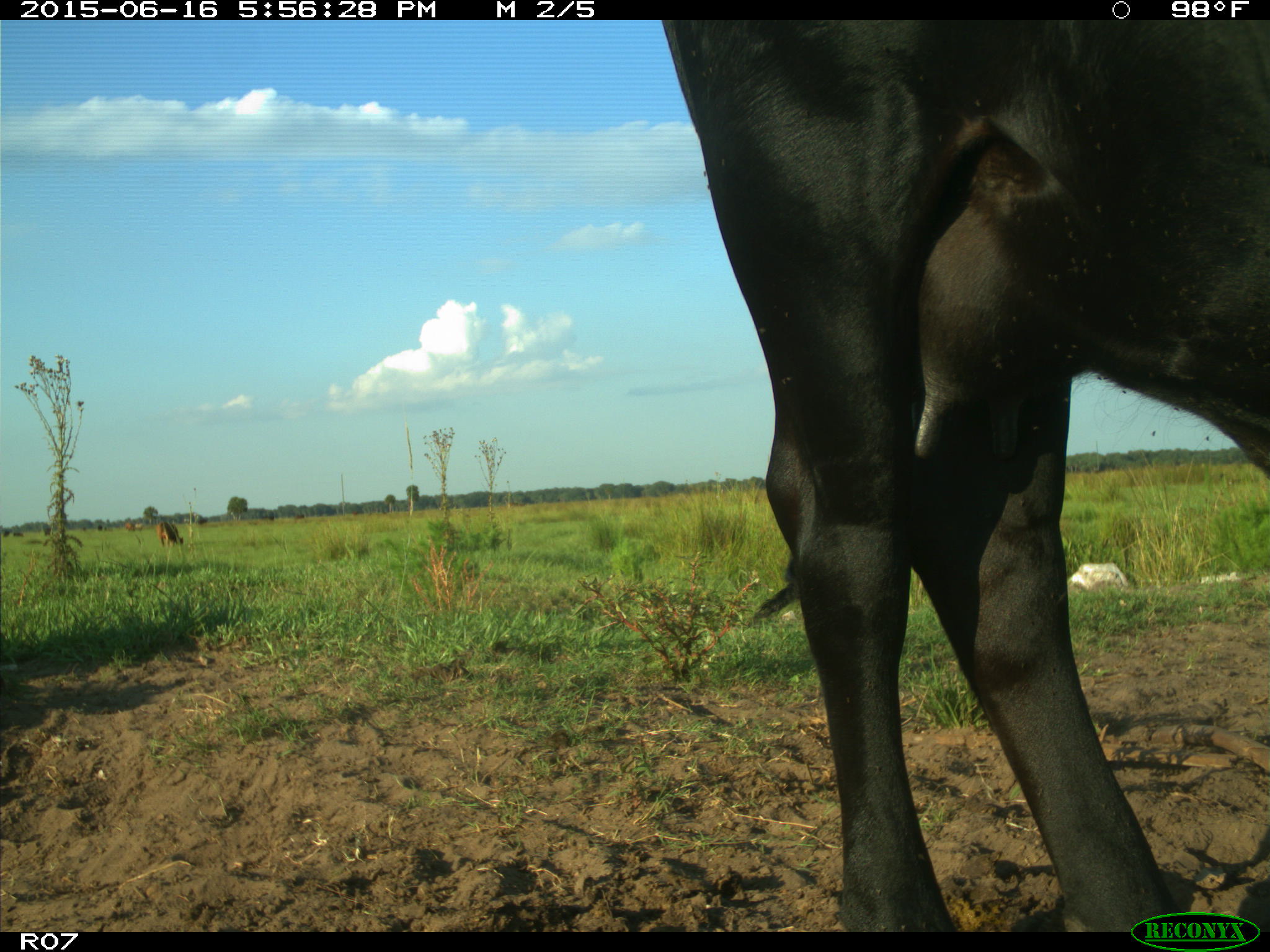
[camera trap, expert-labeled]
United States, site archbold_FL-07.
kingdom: Animalia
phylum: Chordata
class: Mammalia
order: Artiodactyla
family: Bovidae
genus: Bos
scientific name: Bos taurus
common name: domestic cow